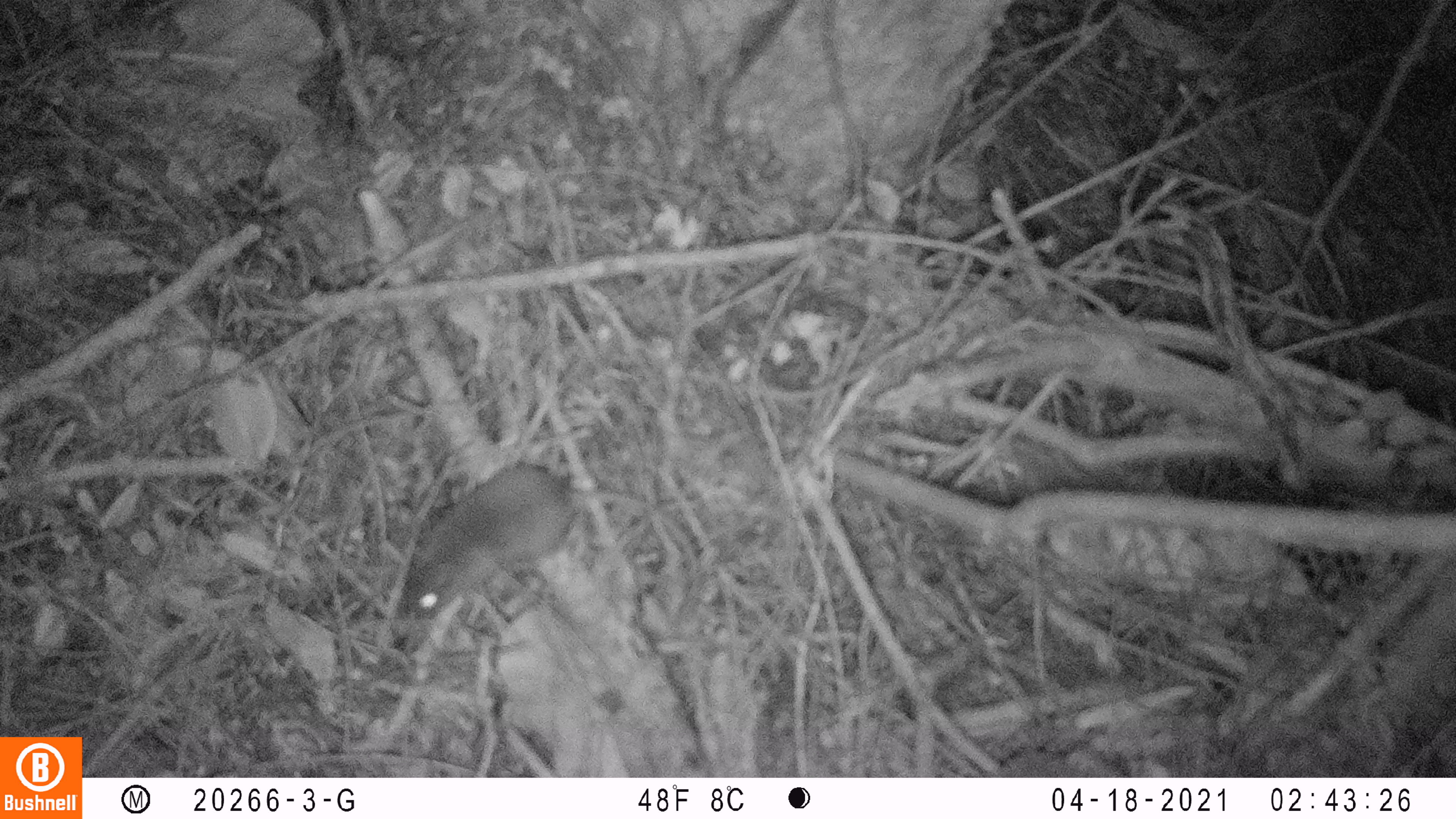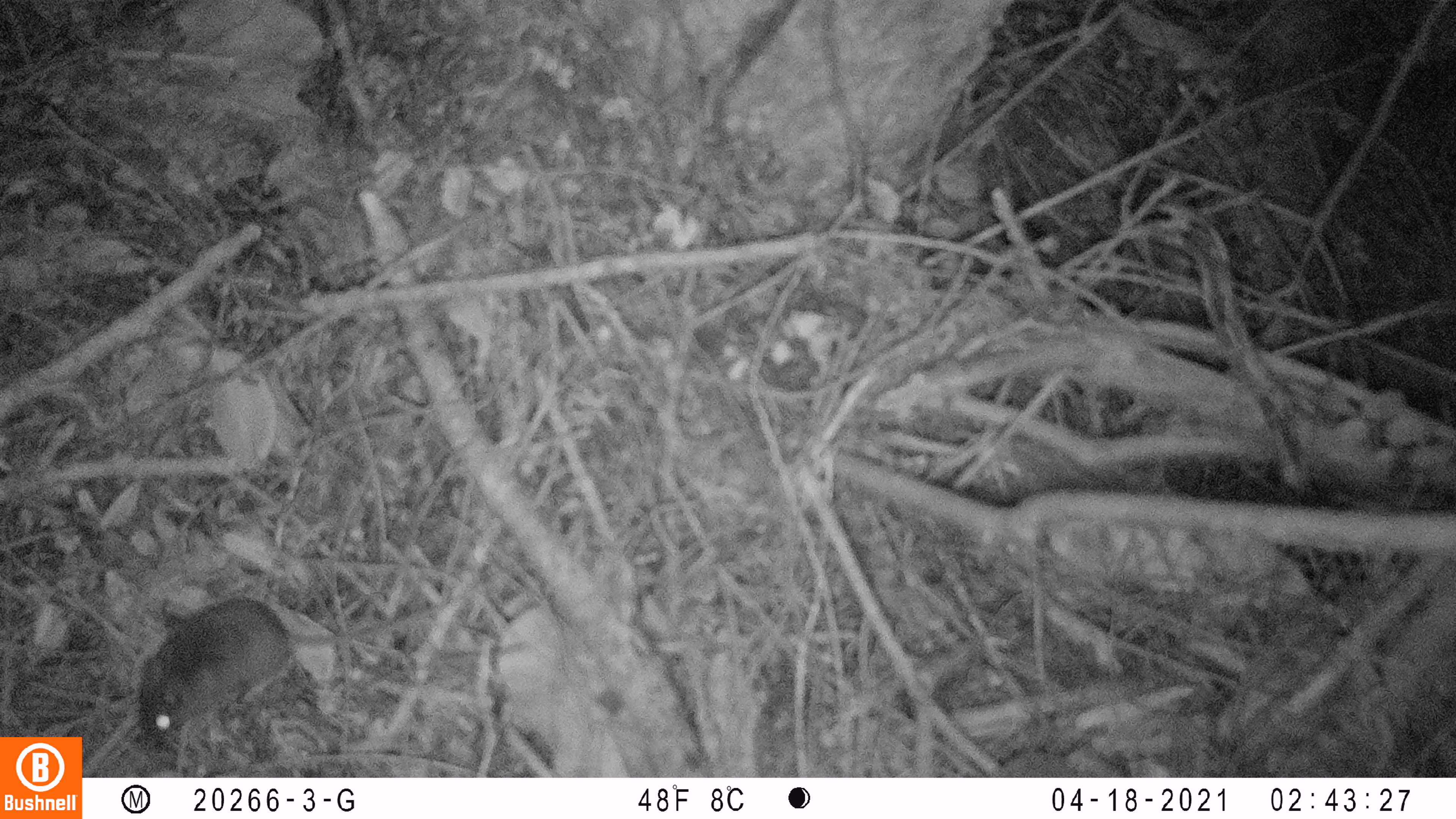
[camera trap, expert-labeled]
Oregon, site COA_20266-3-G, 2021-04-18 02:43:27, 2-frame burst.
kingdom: Animalia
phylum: Chordata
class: Mammalia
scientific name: Mammalia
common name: small mammal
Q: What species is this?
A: Small mammal (Mammalia).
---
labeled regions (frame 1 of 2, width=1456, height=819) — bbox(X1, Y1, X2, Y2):
small mammal: bbox(374, 419, 713, 648)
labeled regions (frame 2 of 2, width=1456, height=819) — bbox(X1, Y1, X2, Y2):
small mammal: bbox(107, 536, 497, 769)